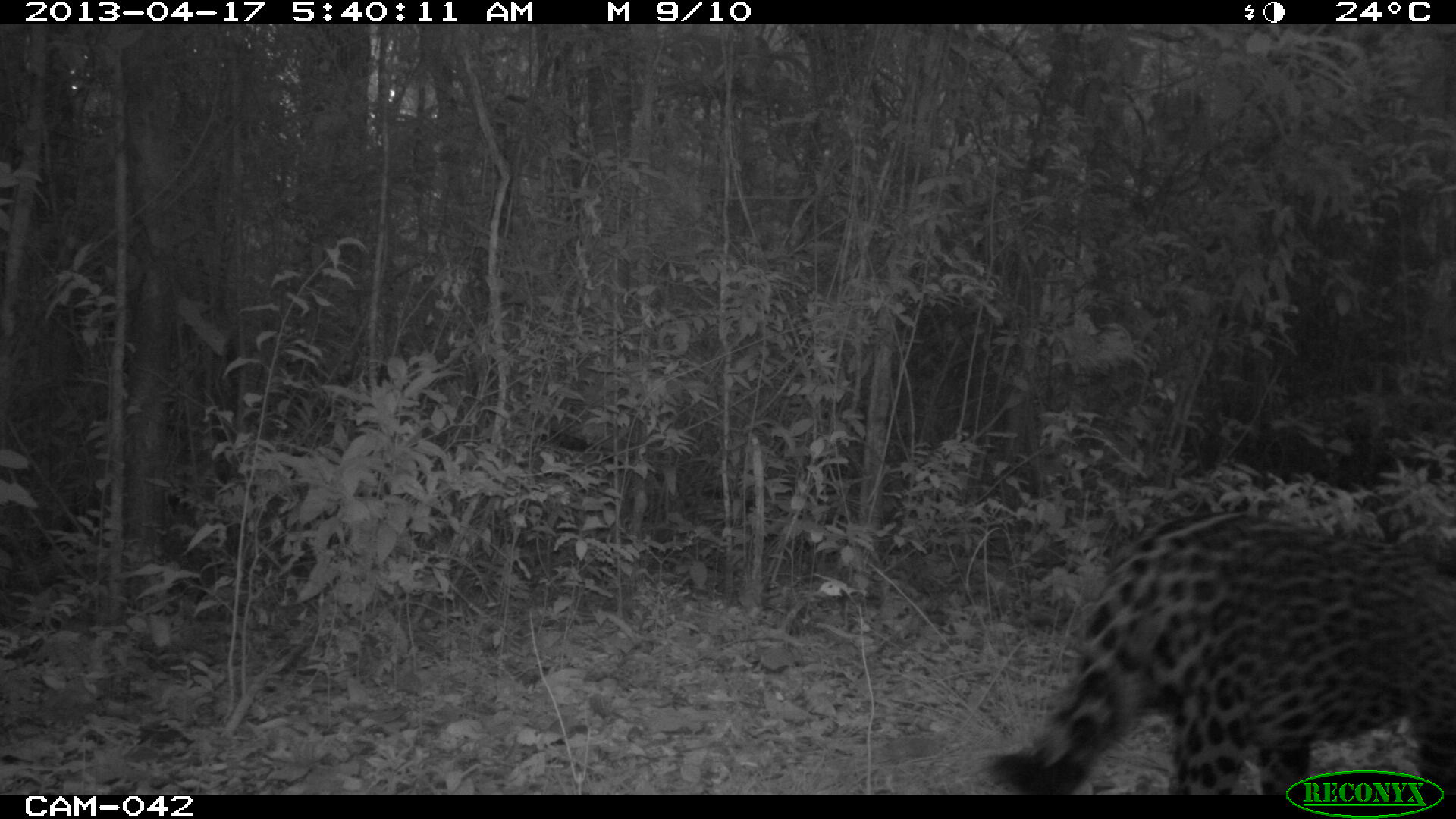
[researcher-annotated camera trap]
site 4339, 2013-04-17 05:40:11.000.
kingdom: Animalia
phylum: Chordata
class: Mammalia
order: Carnivora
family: Felidae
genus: Panthera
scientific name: Panthera onca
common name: jaguar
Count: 1.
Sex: male.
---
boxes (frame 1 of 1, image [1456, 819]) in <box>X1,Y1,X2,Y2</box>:
panthera onca: <box>986,509,1455,793</box>